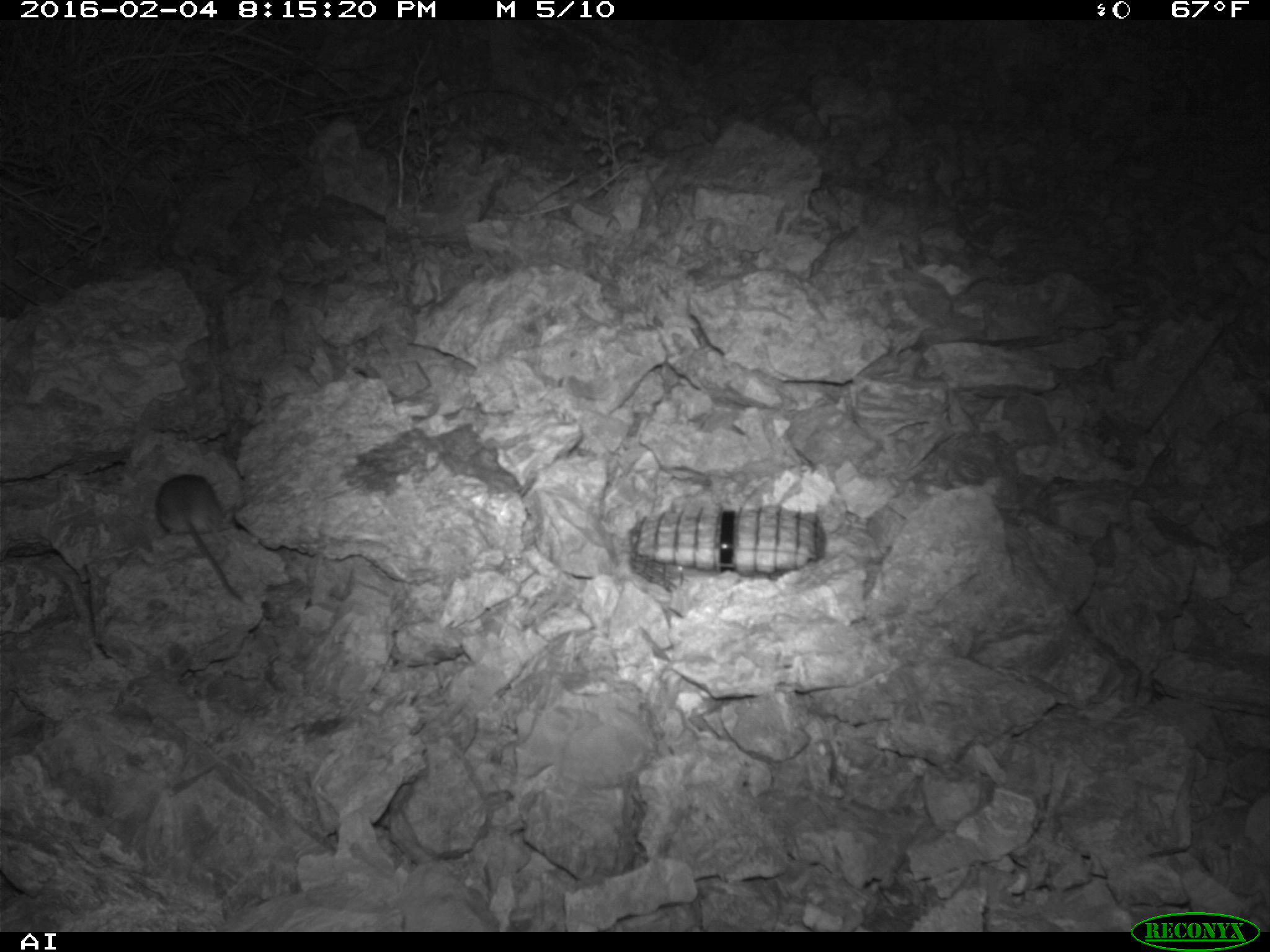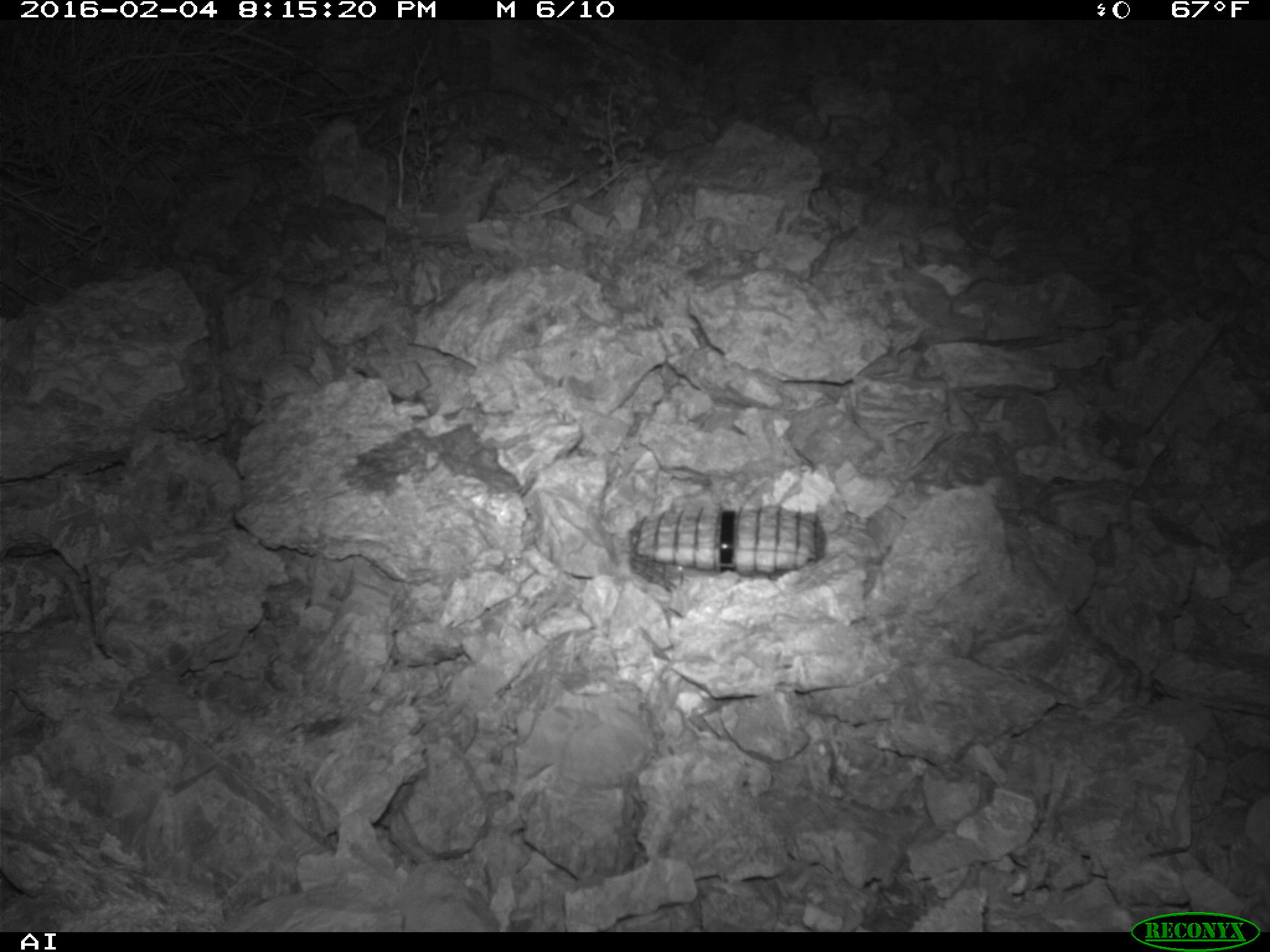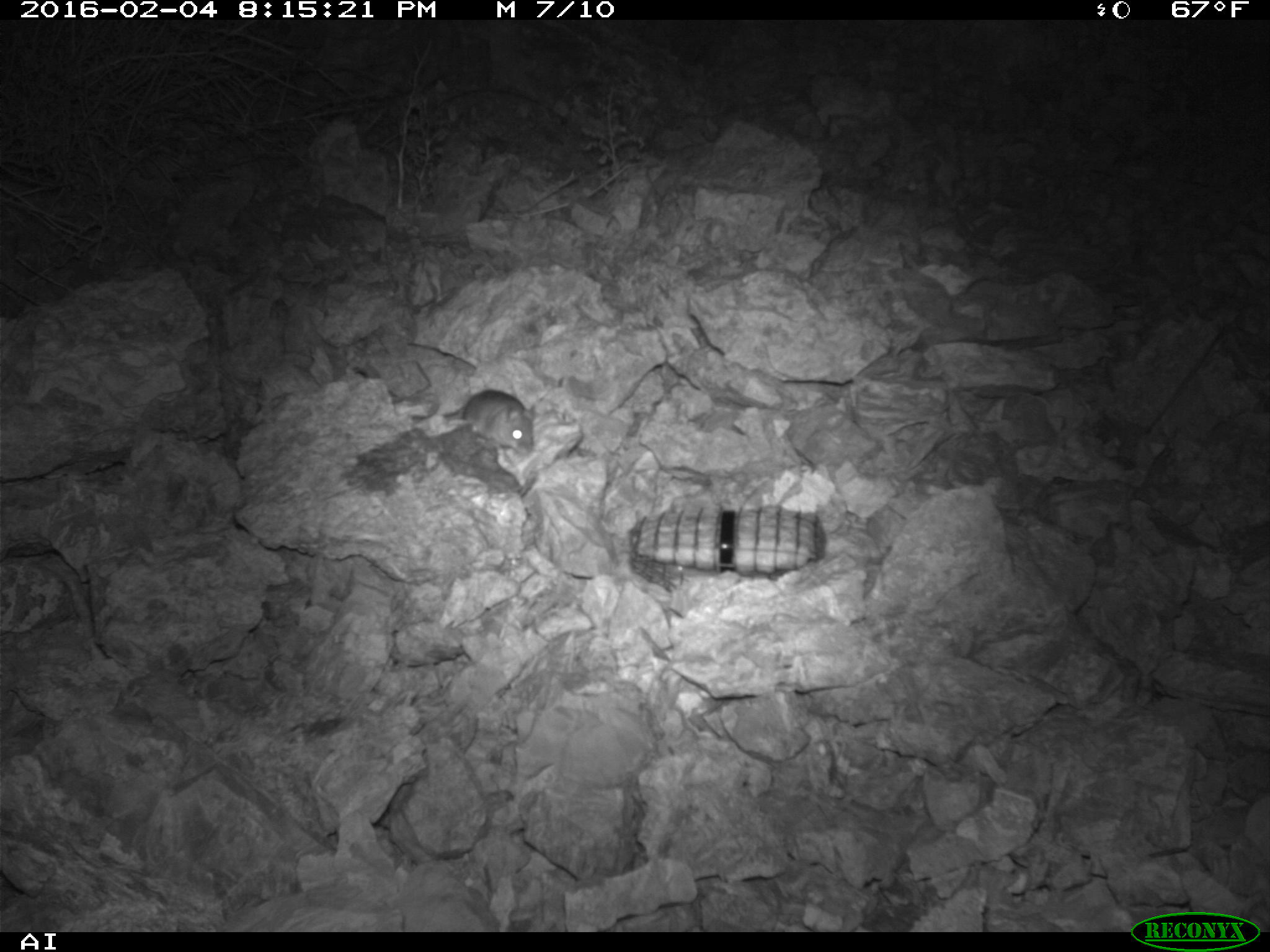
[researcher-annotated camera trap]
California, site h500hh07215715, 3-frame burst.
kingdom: Animalia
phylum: Chordata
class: Mammalia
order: Rodentia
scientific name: Rodentia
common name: rodent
Rodent (Rodentia).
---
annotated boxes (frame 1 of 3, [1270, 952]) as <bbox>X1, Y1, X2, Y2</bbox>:
rodent: <bbox>154, 473, 242, 602</bbox>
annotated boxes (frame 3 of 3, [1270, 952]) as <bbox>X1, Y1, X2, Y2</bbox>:
rodent: <bbox>443, 389, 536, 455</bbox>